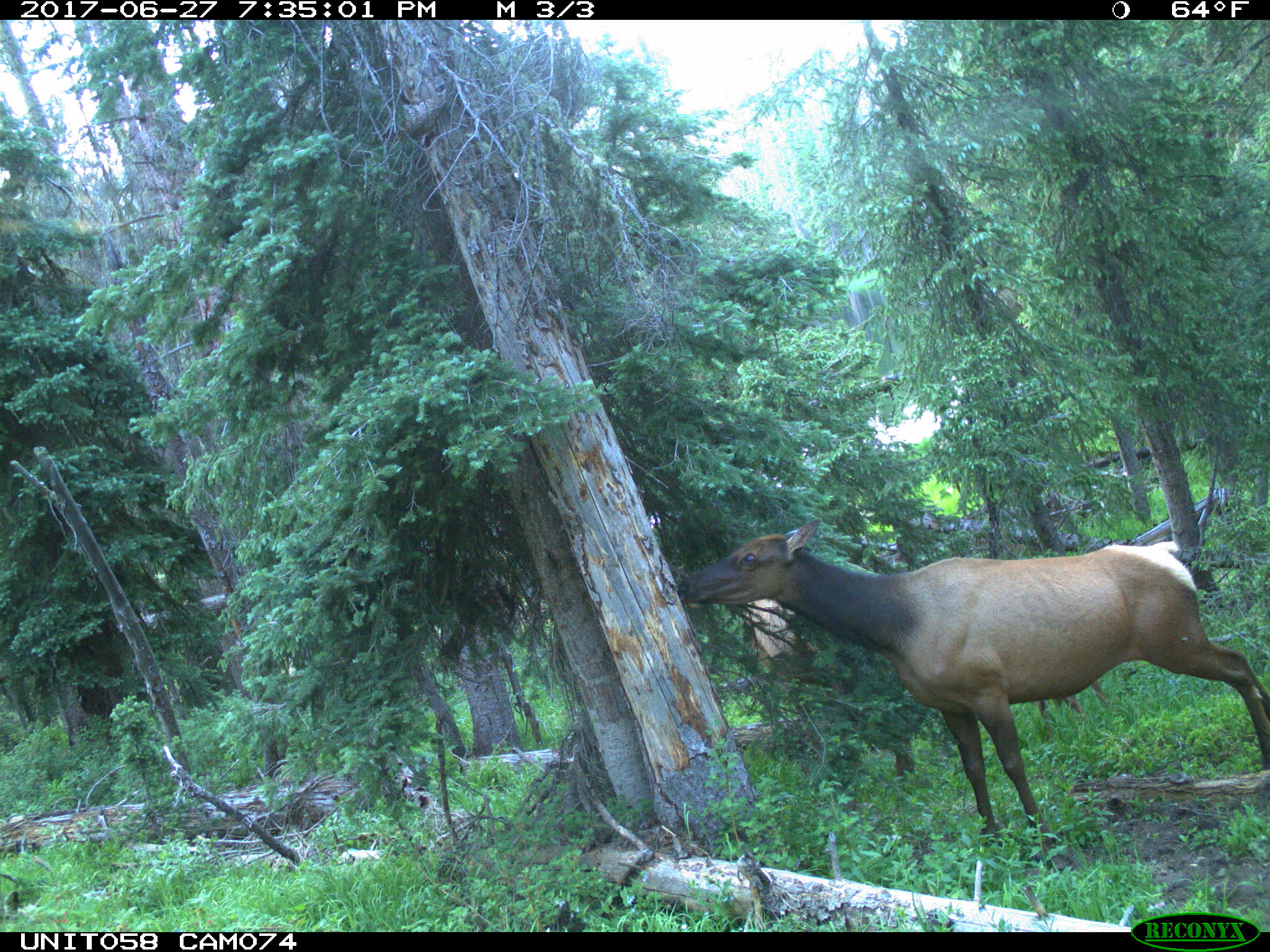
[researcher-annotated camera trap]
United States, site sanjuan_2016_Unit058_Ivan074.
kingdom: Animalia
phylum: Chordata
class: Mammalia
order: Artiodactyla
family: Cervidae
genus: Cervus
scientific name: Cervus elaphus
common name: red deer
Cervus elaphus (red deer).